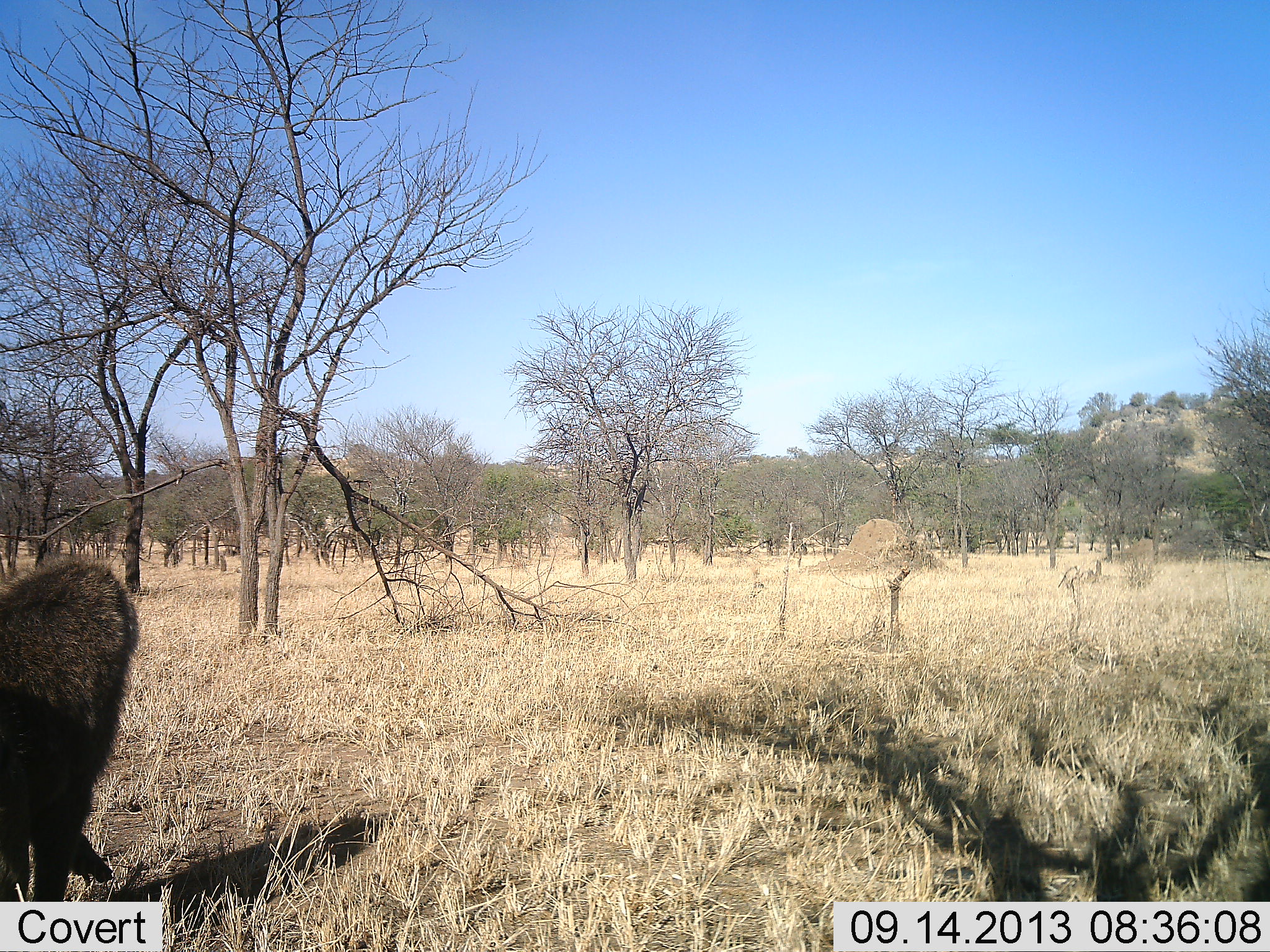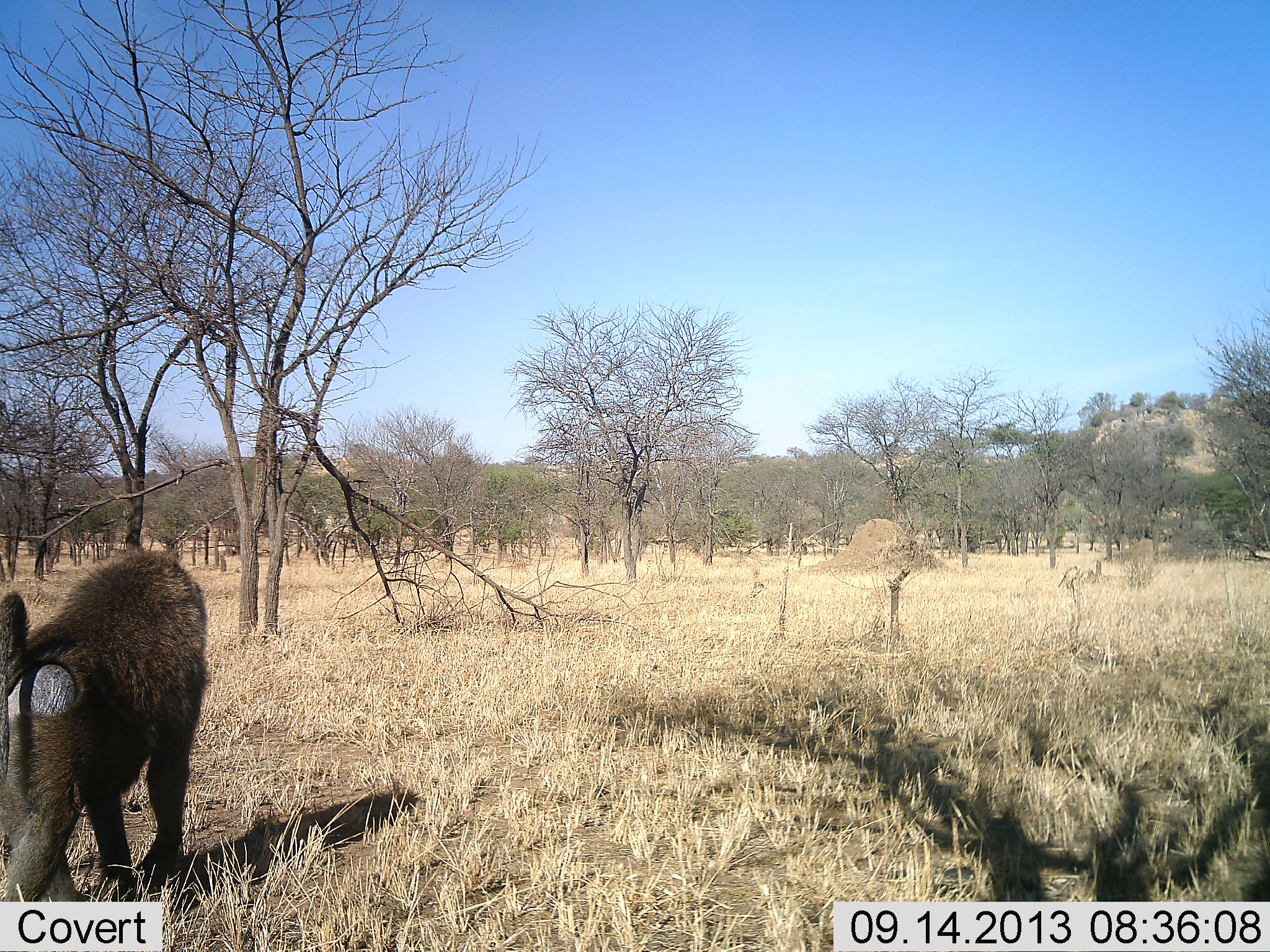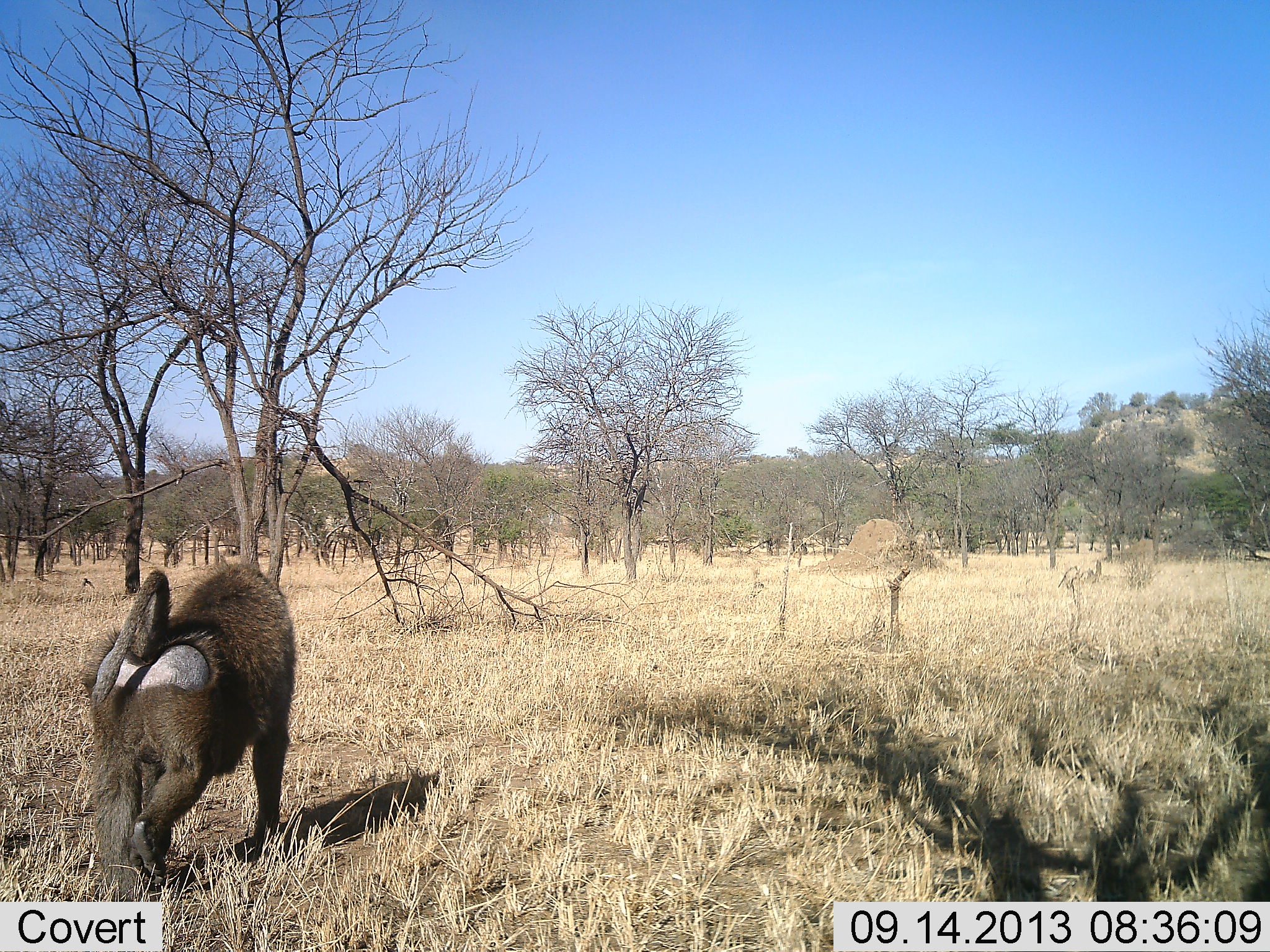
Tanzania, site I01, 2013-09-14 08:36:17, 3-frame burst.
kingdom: Animalia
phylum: Chordata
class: Mammalia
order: Primates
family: Cercopithecidae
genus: Papio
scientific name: Papio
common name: baboon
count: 1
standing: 0%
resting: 0%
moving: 100%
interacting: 0%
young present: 0%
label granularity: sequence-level